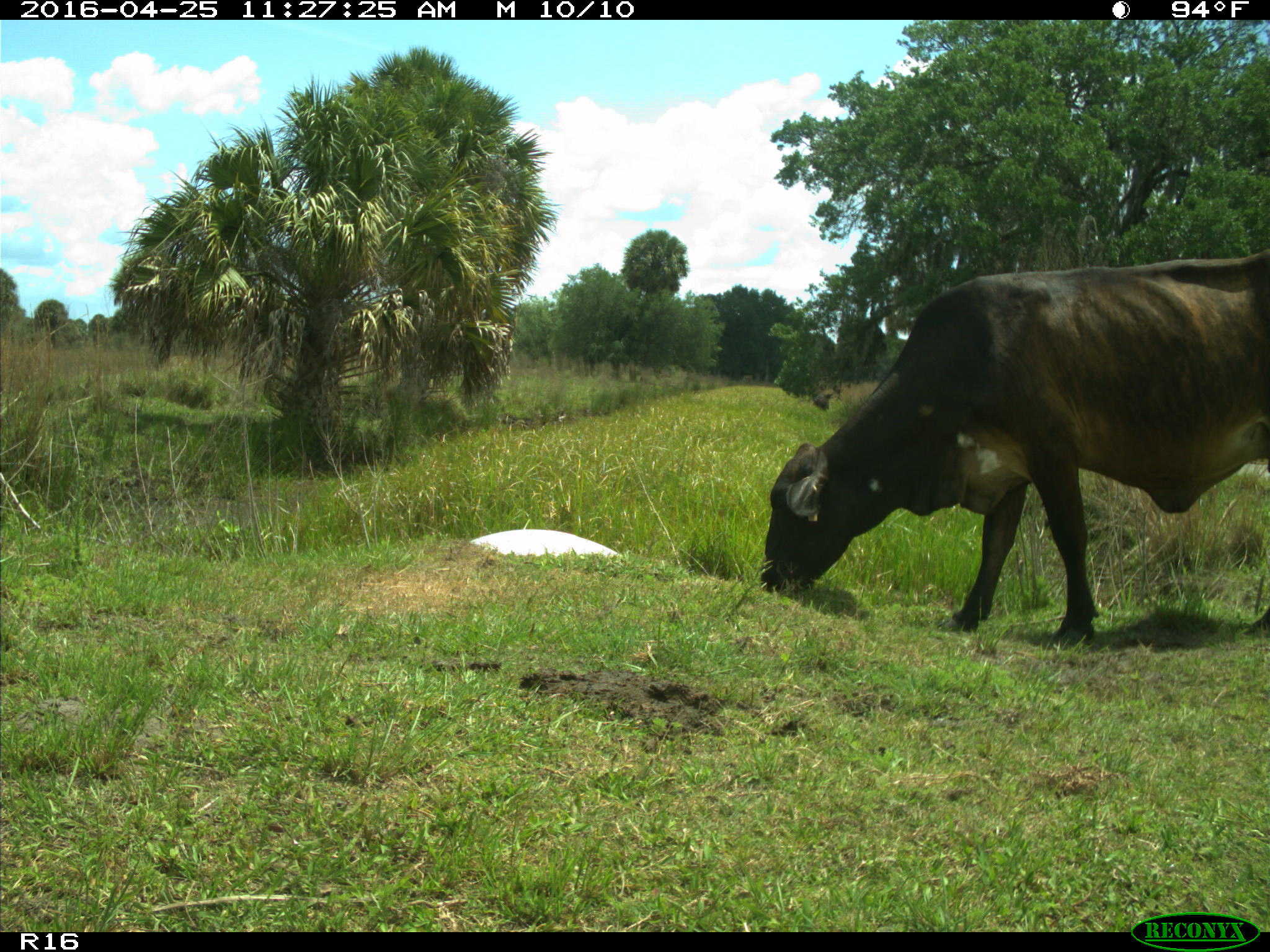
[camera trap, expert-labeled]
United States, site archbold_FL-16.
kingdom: Animalia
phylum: Chordata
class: Mammalia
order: Artiodactyla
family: Bovidae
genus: Bos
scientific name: Bos taurus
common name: domestic cow